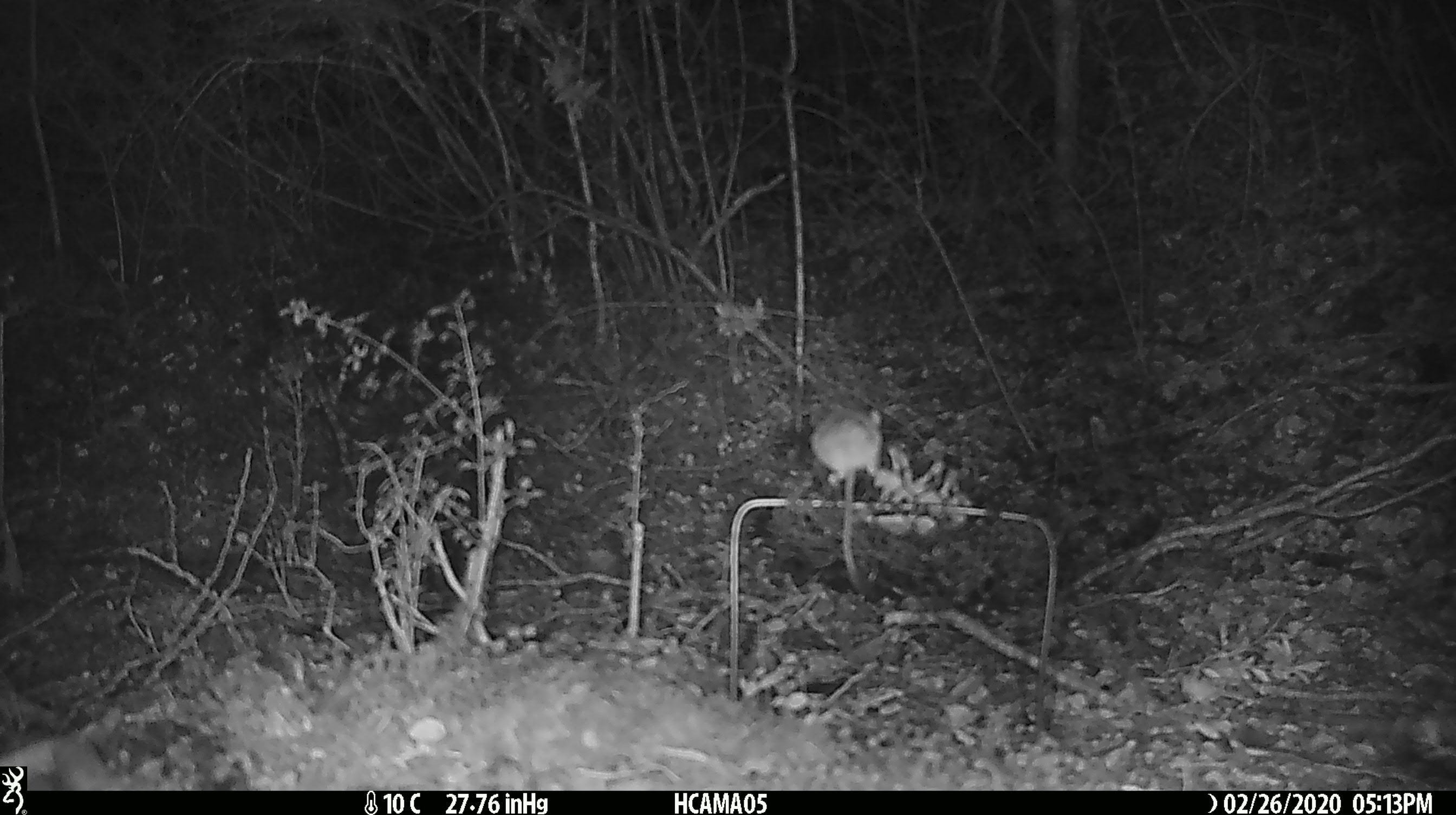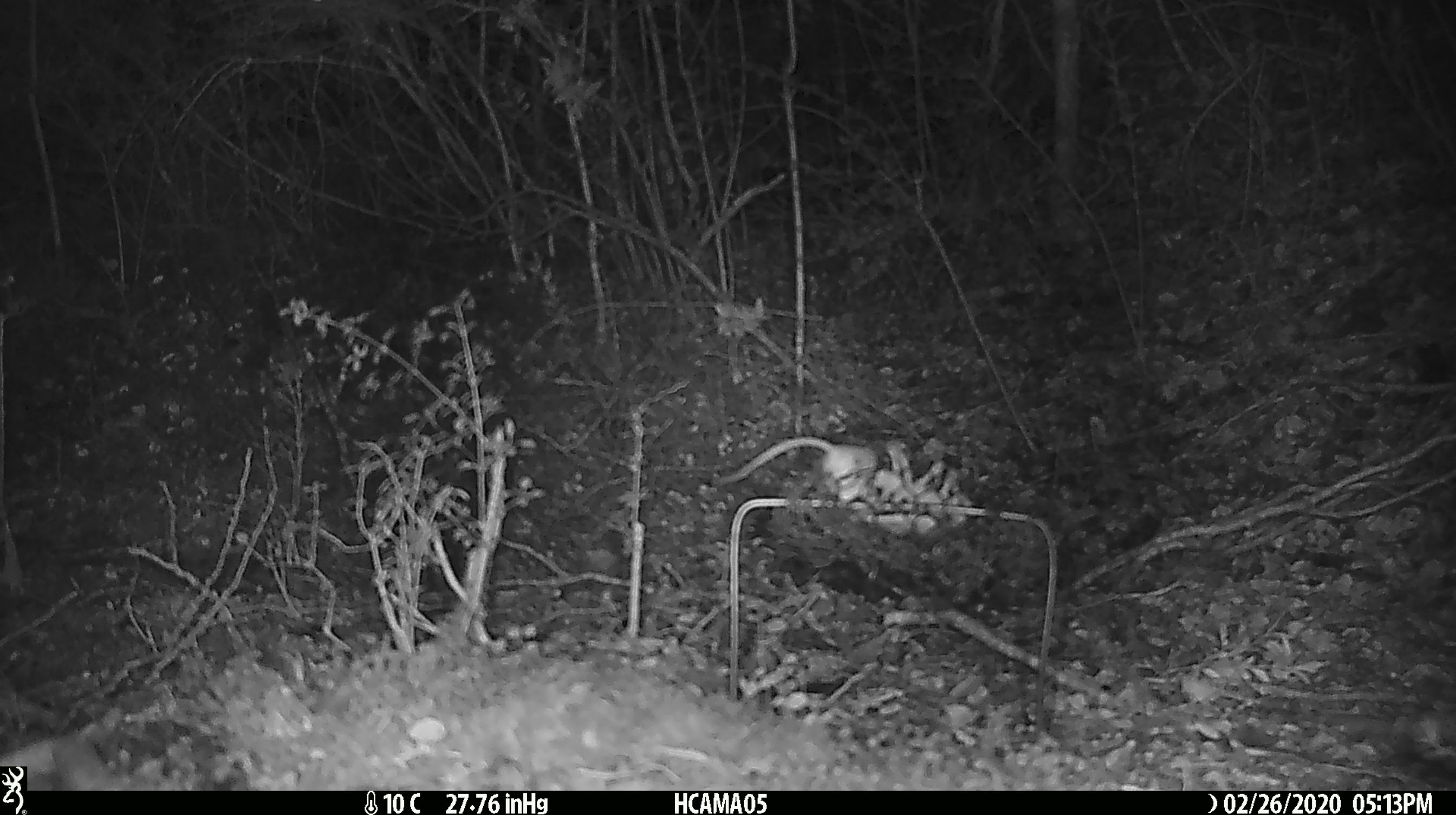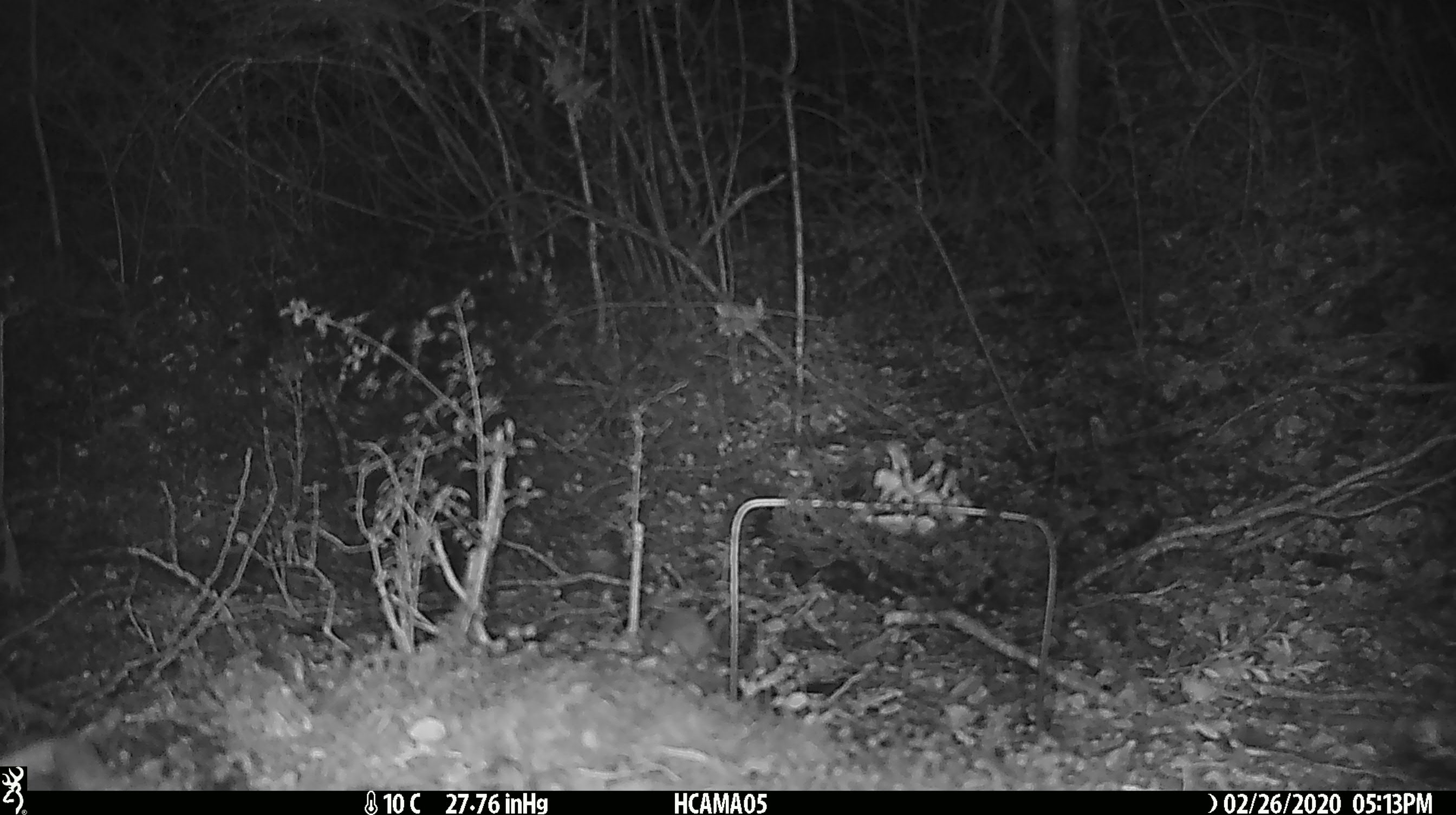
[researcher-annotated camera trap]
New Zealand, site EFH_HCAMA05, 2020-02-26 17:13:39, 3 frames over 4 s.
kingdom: Animalia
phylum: Chordata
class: Mammalia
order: Rodentia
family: Muridae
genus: Mus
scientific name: Mus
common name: mouse